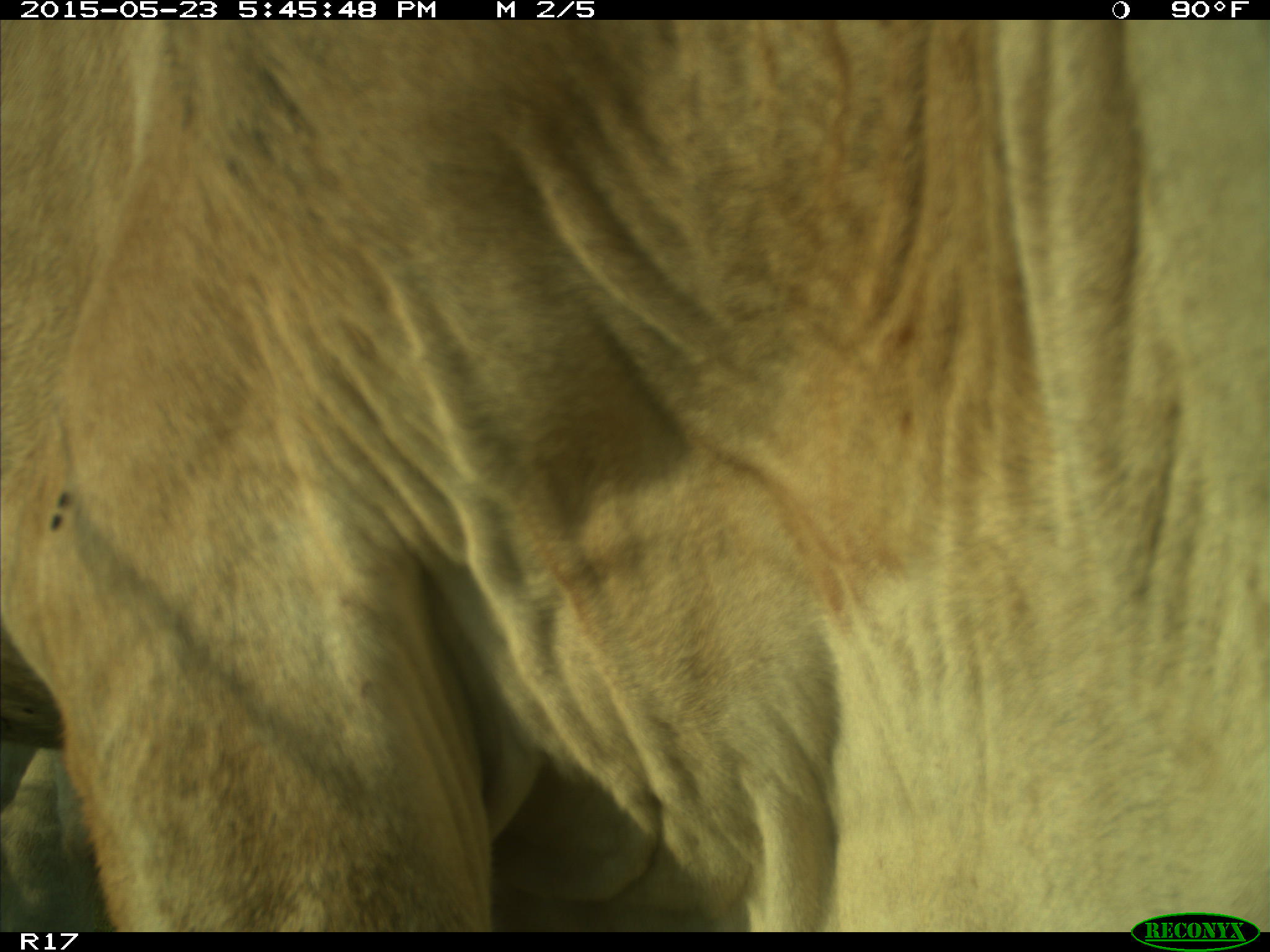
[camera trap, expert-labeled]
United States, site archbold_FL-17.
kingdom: Animalia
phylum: Chordata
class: Mammalia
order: Artiodactyla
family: Bovidae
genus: Bos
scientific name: Bos taurus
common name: domestic cow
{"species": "Bos taurus (domestic cow)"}